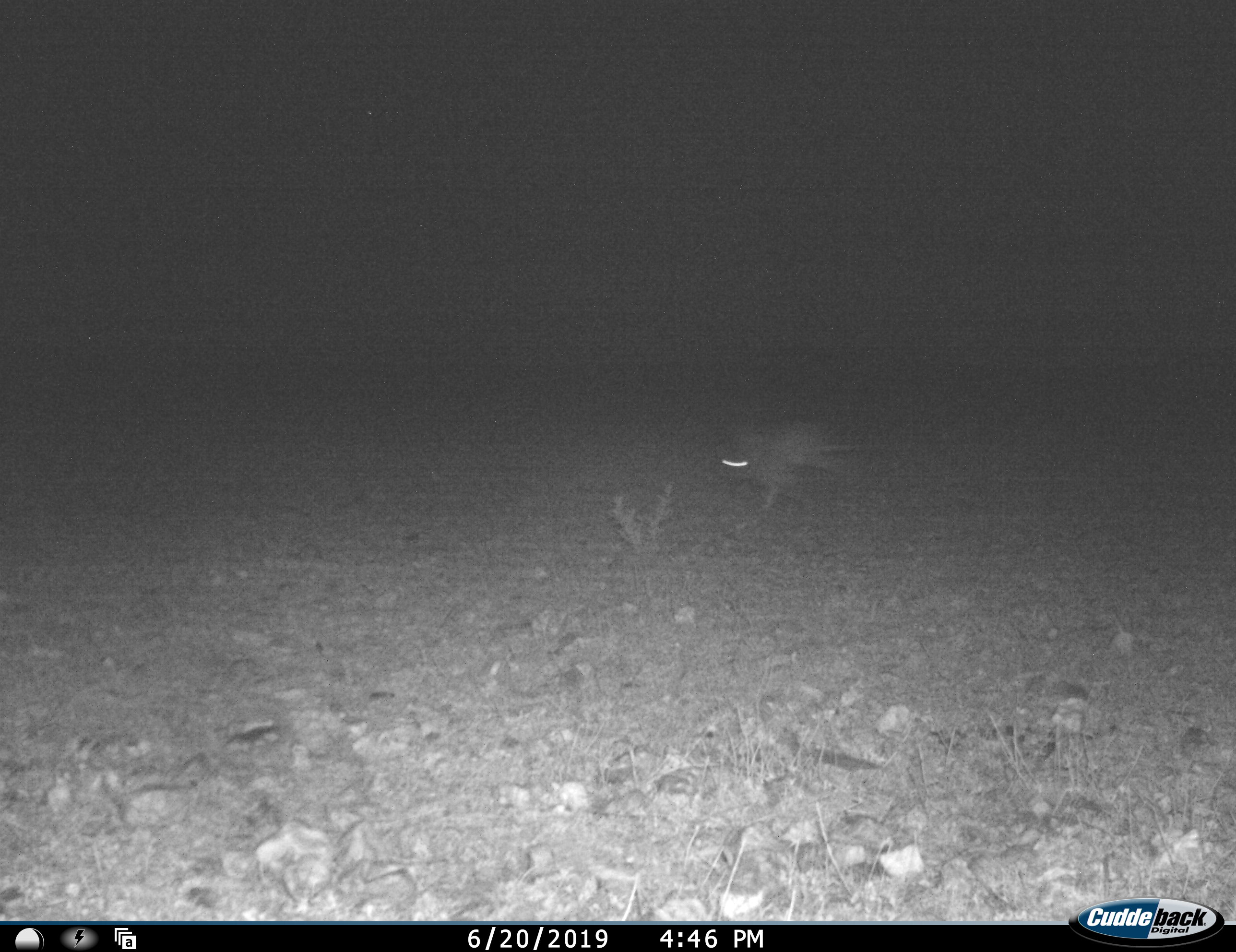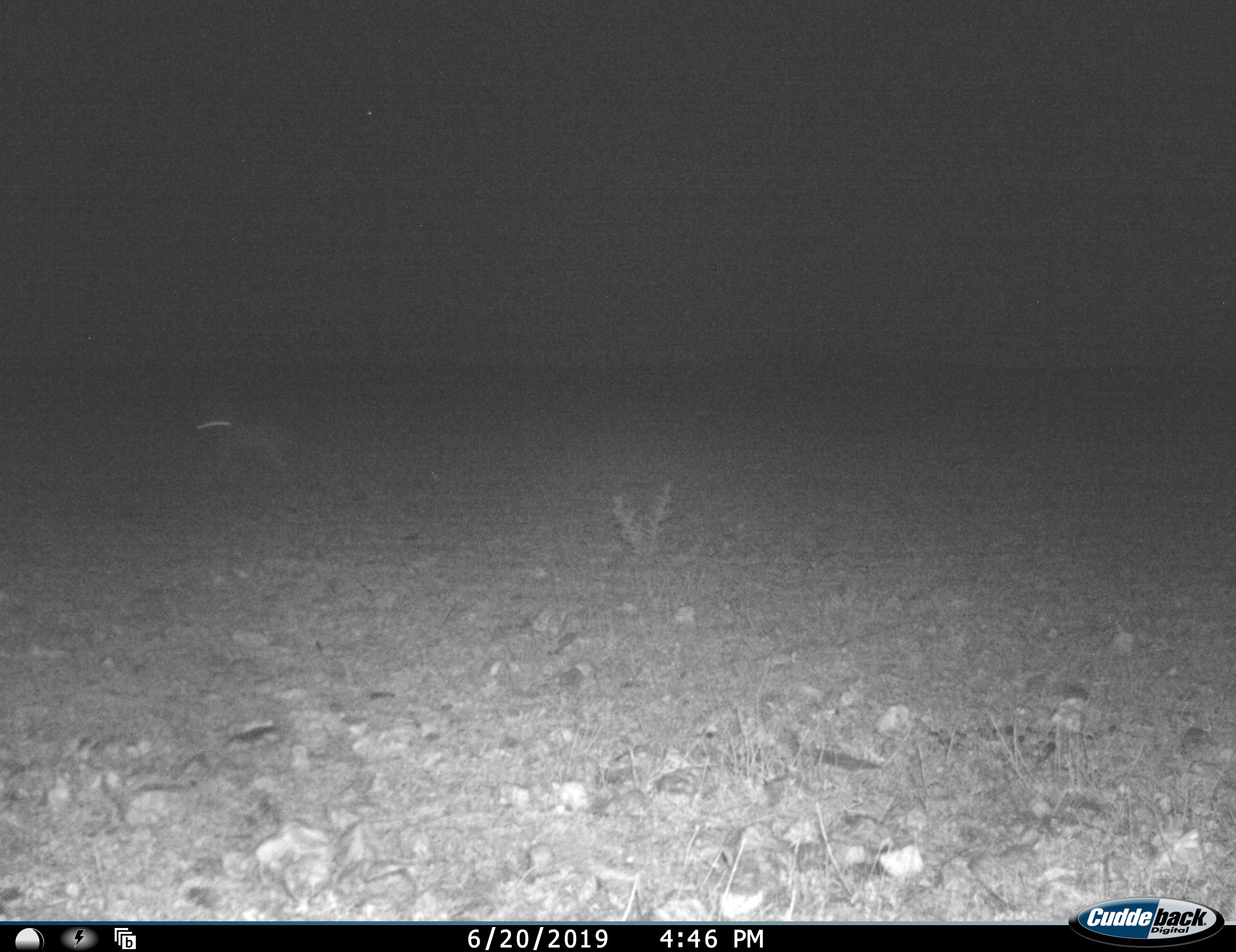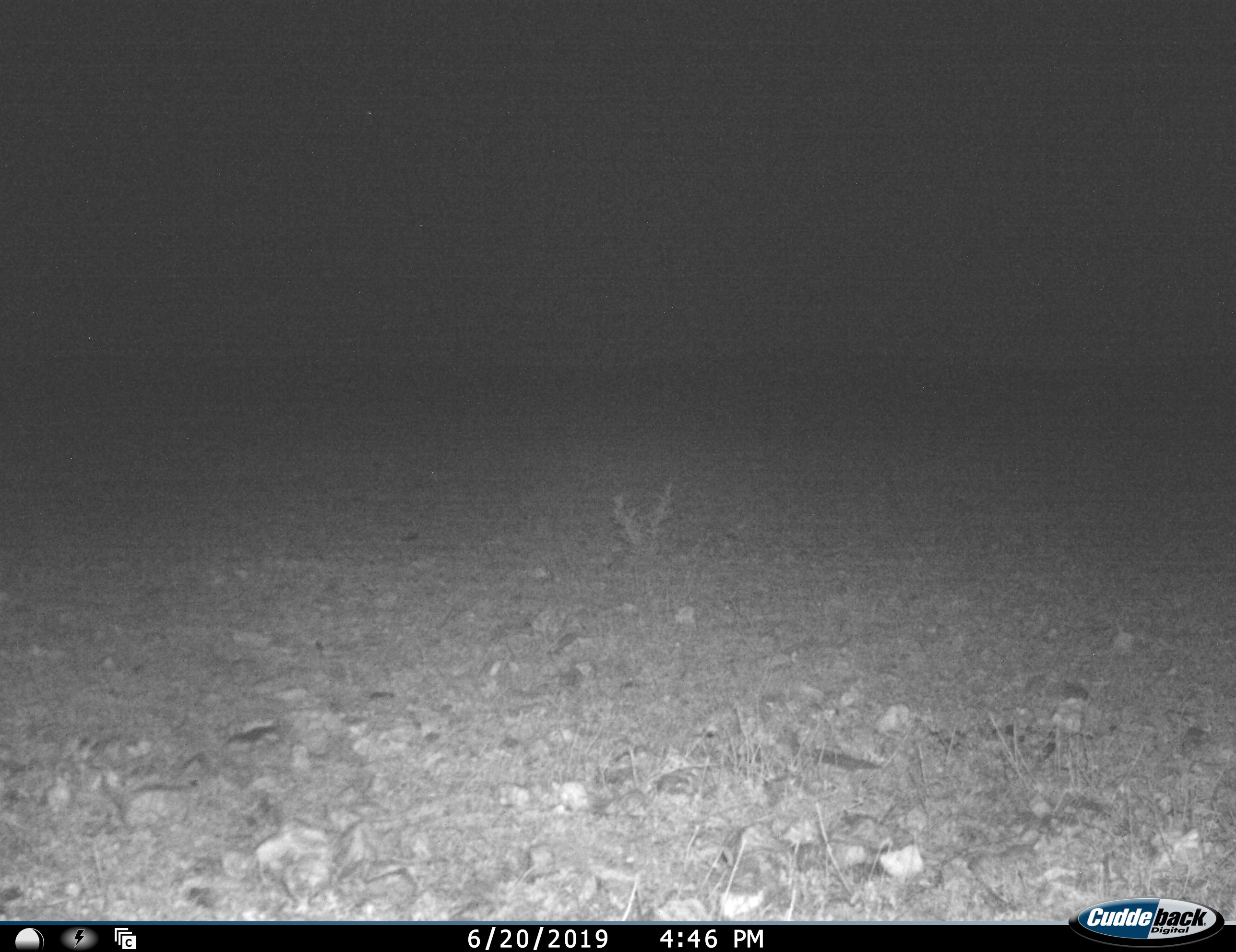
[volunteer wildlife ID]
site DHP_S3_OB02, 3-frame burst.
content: unidentified animal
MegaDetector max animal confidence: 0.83